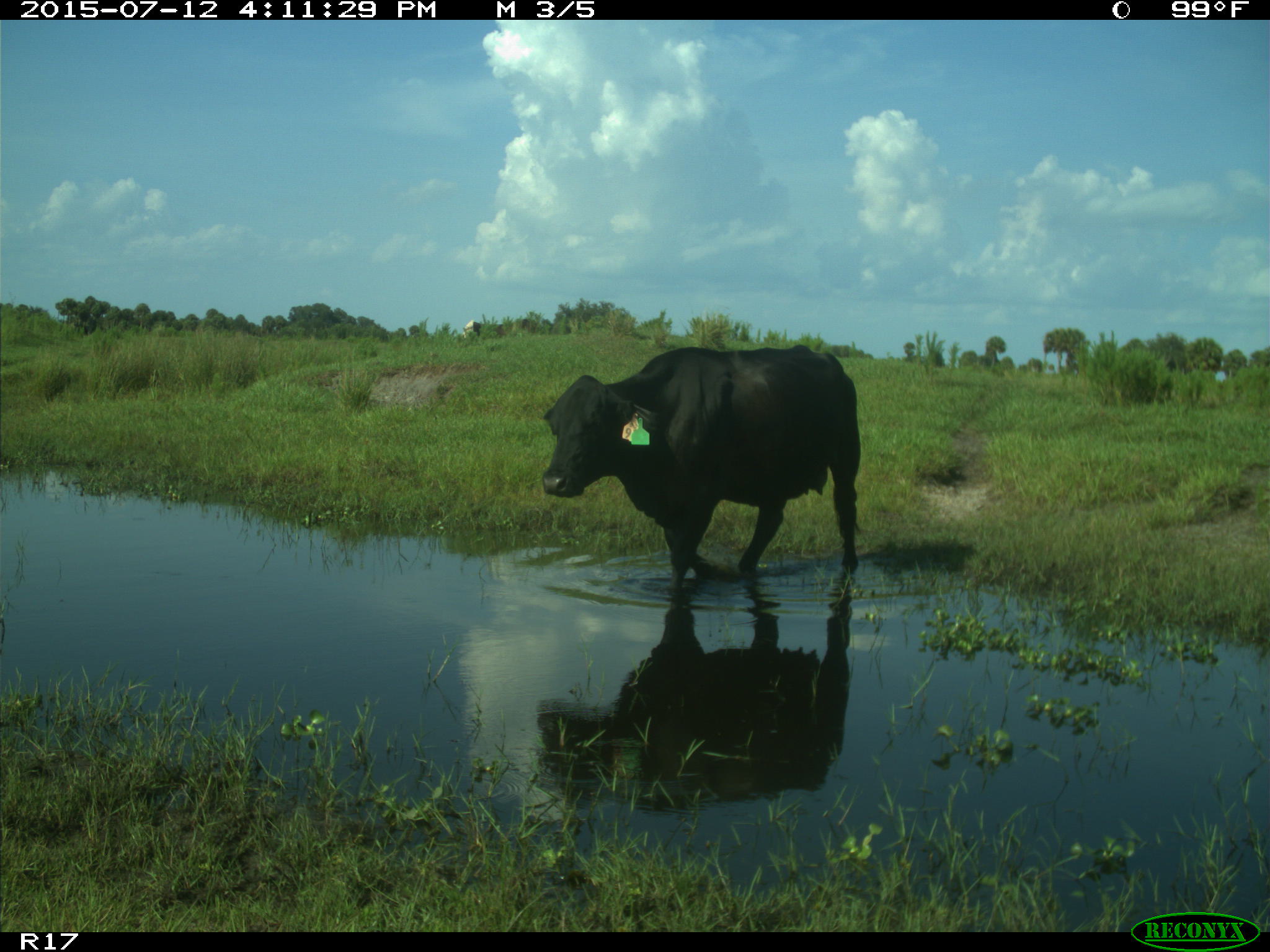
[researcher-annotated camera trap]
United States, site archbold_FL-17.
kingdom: Animalia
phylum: Chordata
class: Mammalia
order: Artiodactyla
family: Bovidae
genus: Bos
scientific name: Bos taurus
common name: domestic cow